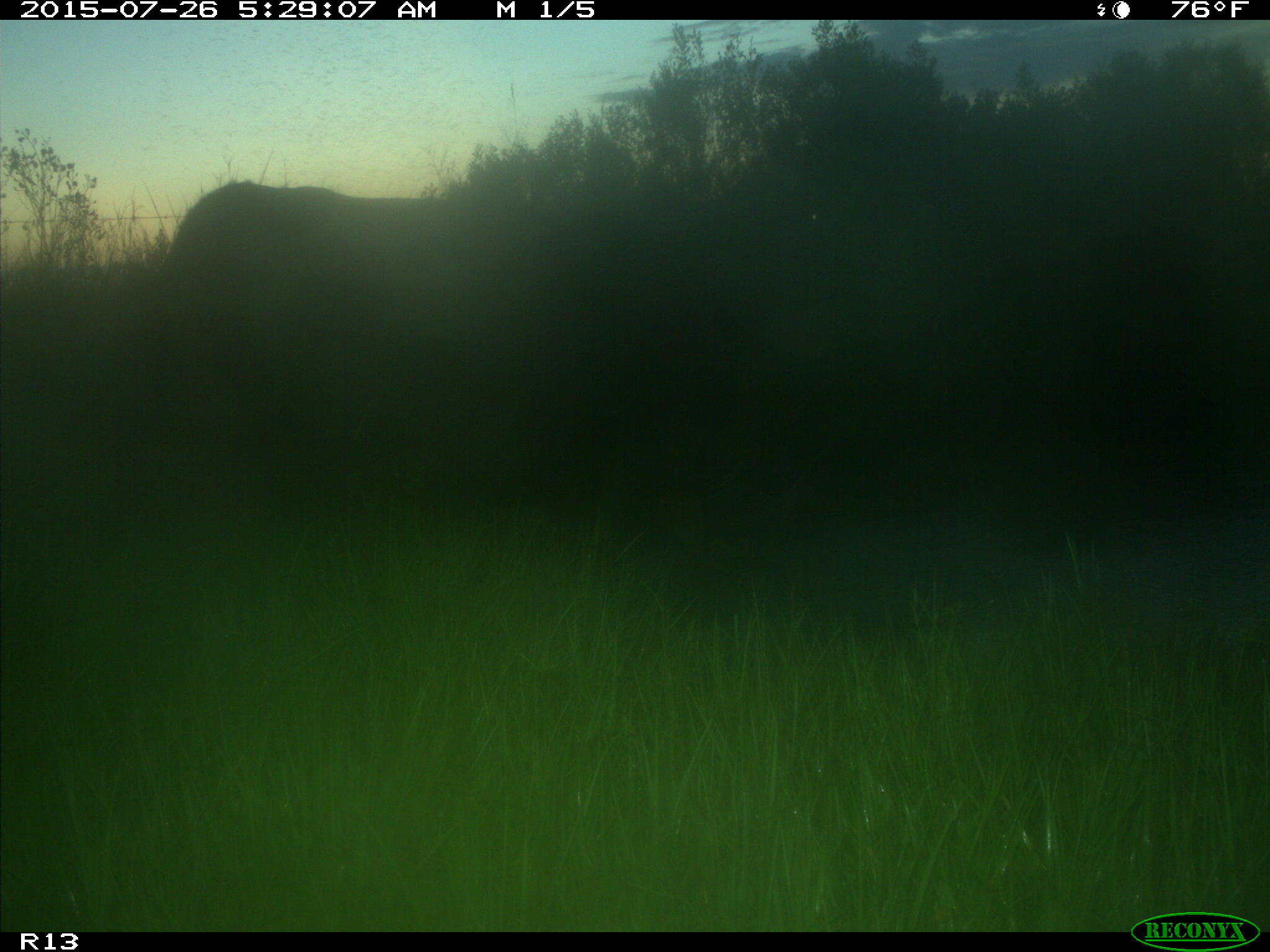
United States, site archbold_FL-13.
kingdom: Animalia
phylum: Chordata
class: Mammalia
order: Artiodactyla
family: Bovidae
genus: Bos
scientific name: Bos taurus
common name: domestic cow